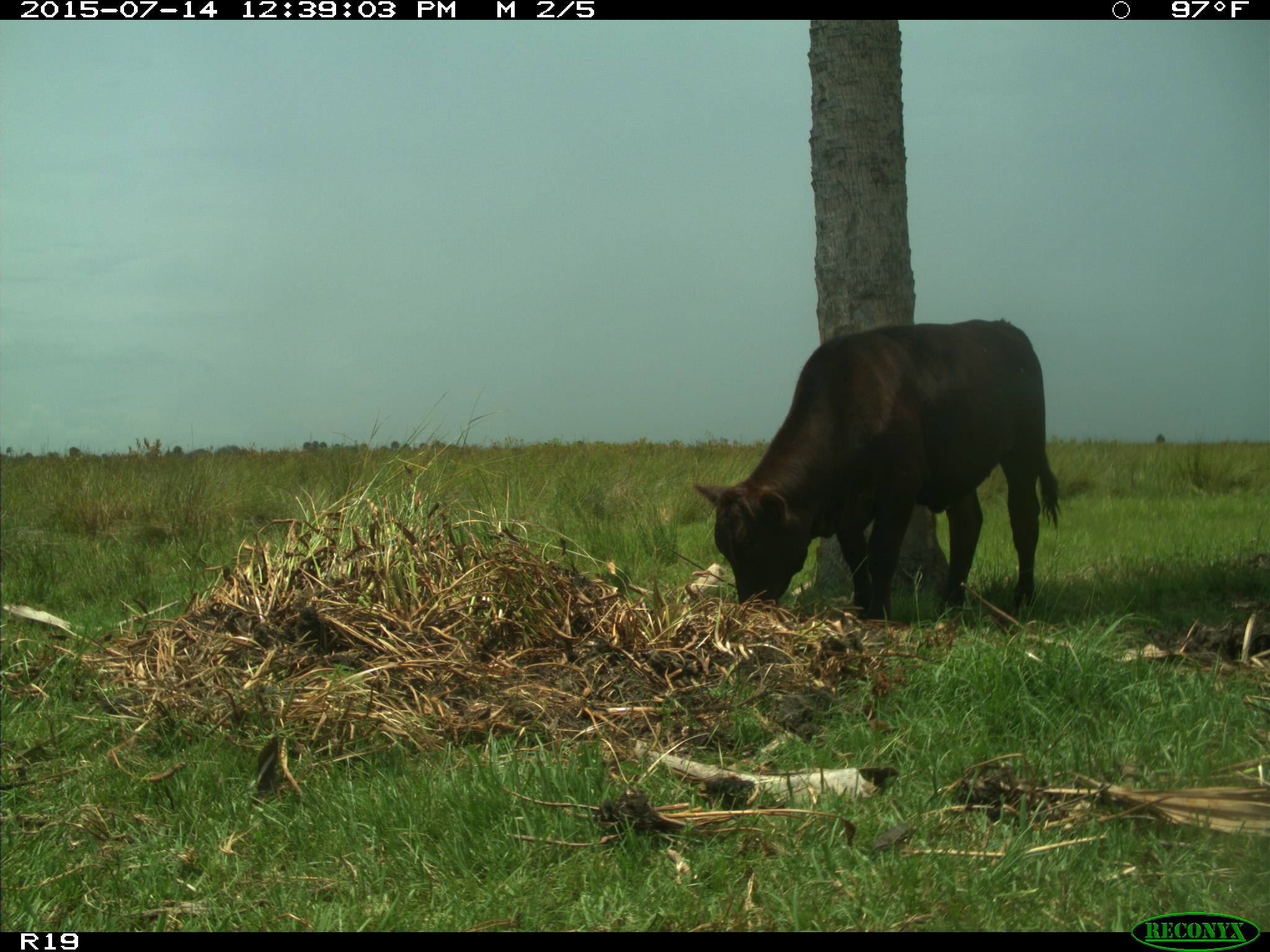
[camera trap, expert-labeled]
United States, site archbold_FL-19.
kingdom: Animalia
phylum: Chordata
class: Mammalia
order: Artiodactyla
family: Bovidae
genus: Bos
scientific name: Bos taurus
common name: domestic cow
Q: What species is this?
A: Bos taurus (domestic cow).